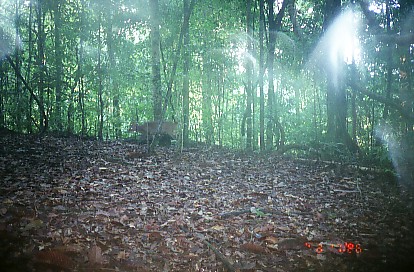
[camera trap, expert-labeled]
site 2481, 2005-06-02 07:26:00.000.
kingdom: Animalia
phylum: Chordata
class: Mammalia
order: Artiodactyla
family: Cervidae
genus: Muntiacus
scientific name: Muntiacus muntjak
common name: southern red muntjac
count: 1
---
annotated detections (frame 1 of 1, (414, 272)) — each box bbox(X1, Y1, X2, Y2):
muntiacus muntjak: bbox(128, 120, 178, 145)